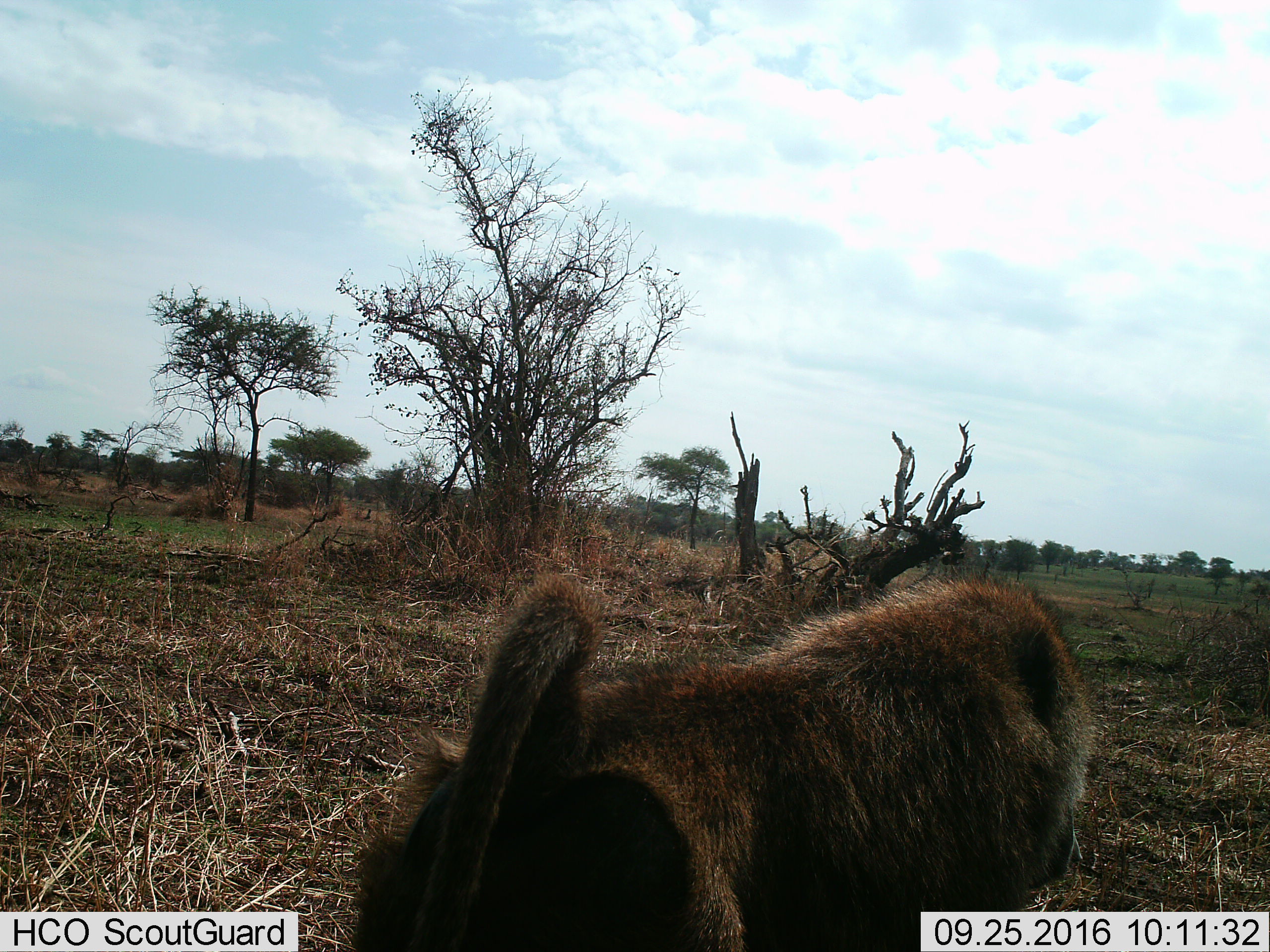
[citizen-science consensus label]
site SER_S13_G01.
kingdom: Animalia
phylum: Chordata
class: Mammalia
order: Primates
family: Cercopithecidae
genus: Papio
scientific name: Papio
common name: baboon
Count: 1.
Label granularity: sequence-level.